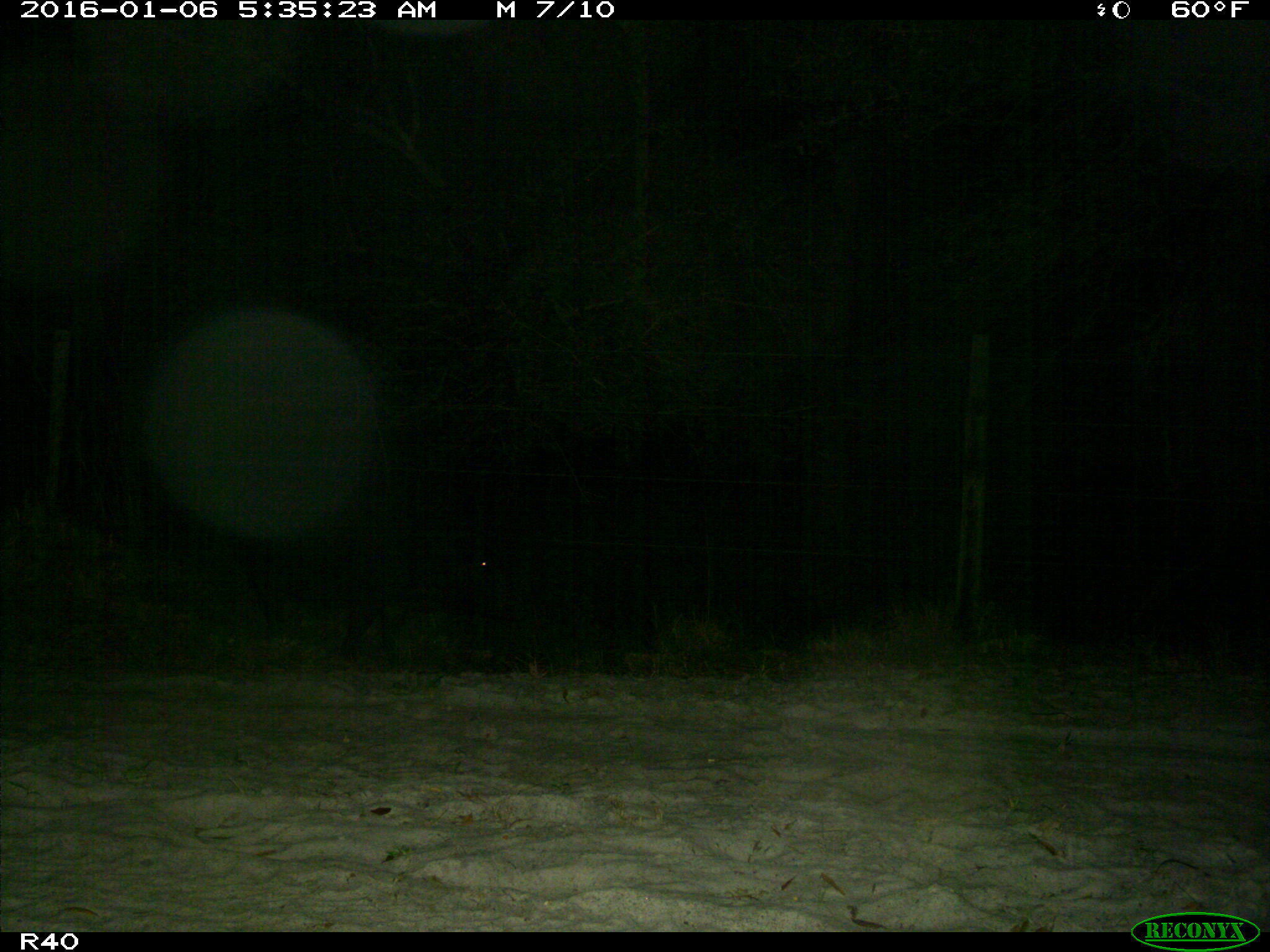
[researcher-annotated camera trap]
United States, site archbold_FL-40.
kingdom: Animalia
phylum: Chordata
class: Mammalia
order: Artiodactyla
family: Suidae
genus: Sus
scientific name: Sus scrofa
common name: wild boar